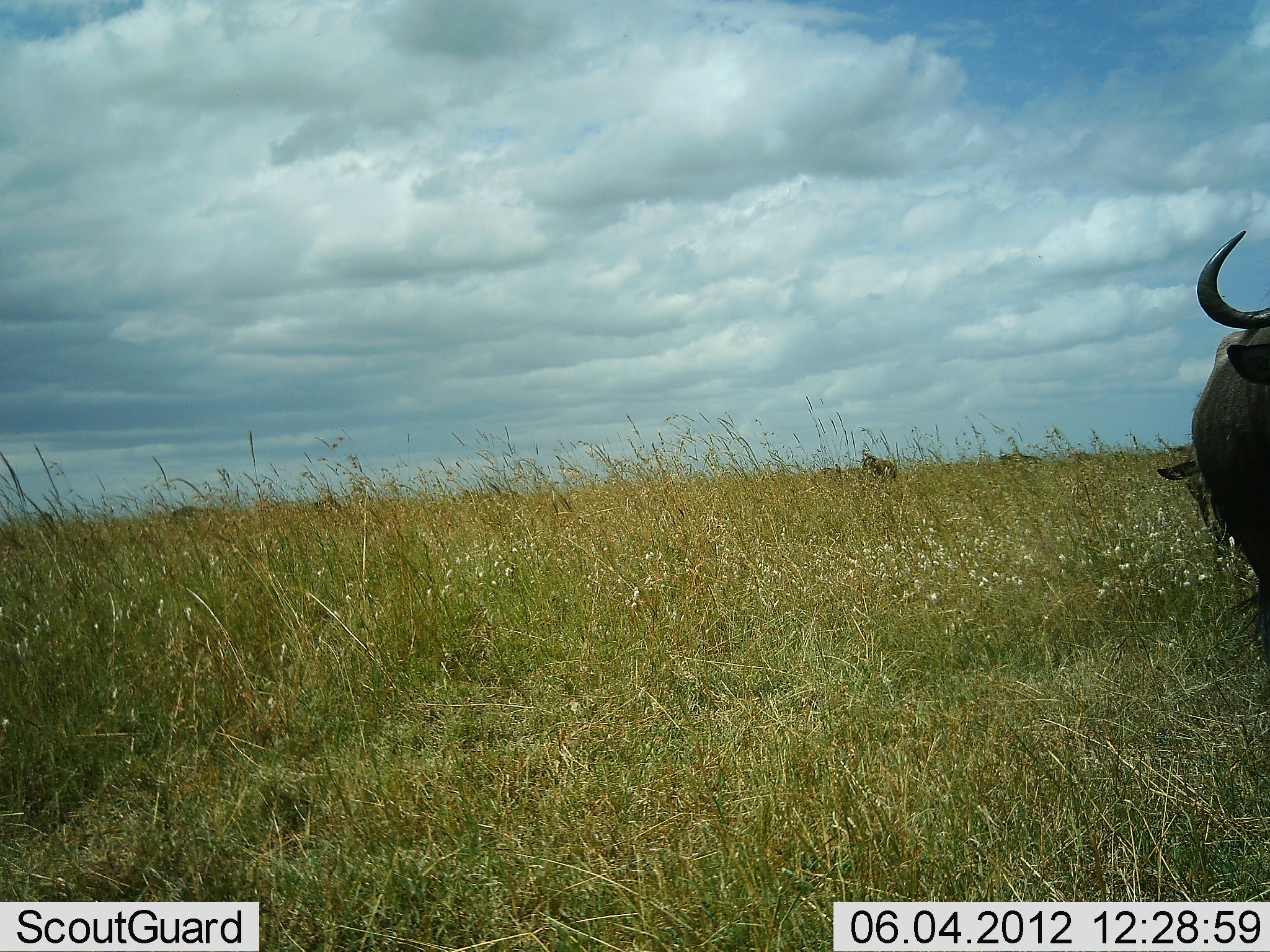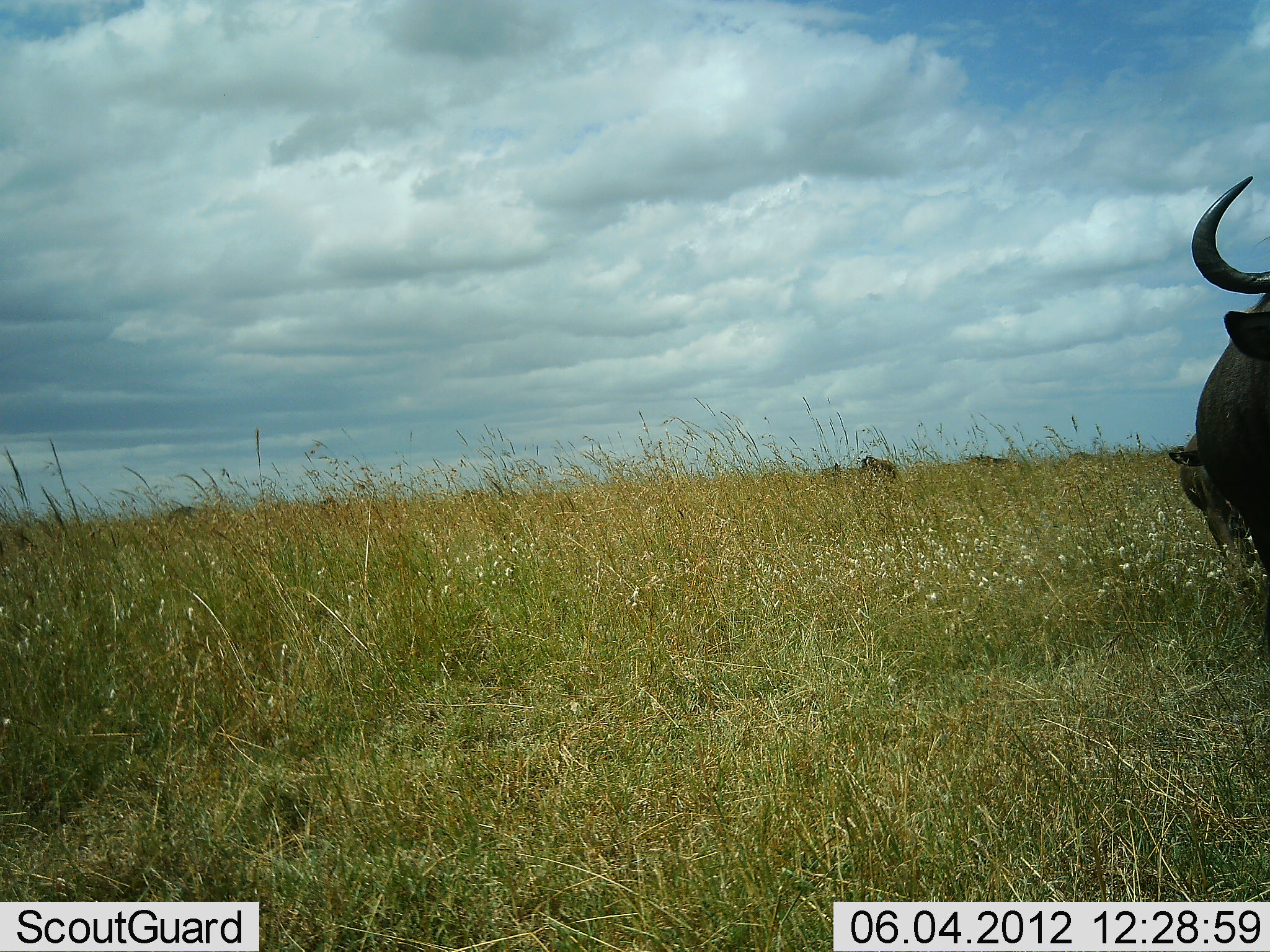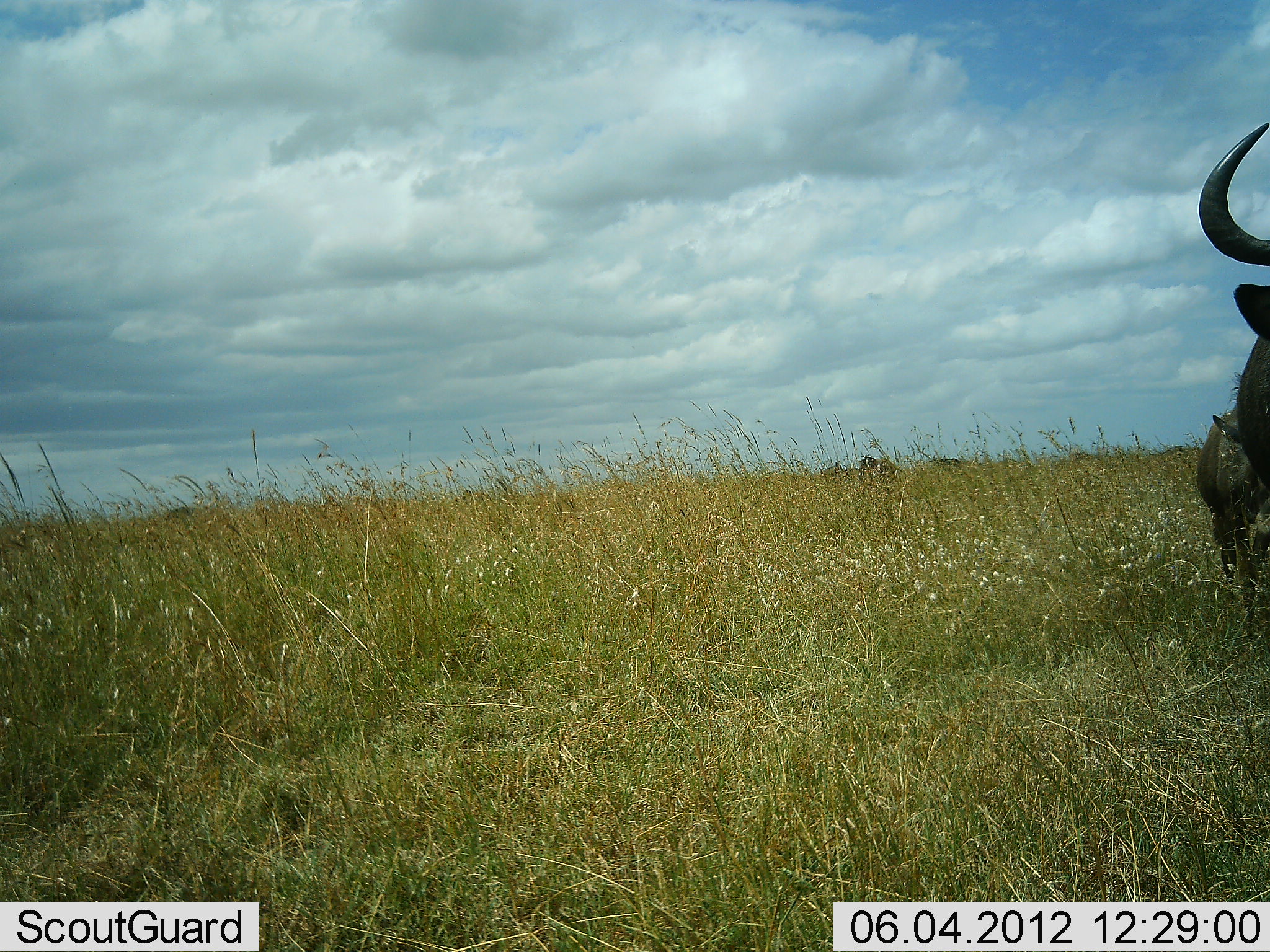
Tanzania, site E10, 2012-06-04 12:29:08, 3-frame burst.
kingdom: Animalia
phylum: Chordata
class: Mammalia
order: Artiodactyla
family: Bovidae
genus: Connochaetes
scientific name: Connochaetes taurinus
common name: blue wildebeest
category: wildebeest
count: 7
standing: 40%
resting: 0%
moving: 70%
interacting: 0%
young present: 20%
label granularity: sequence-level